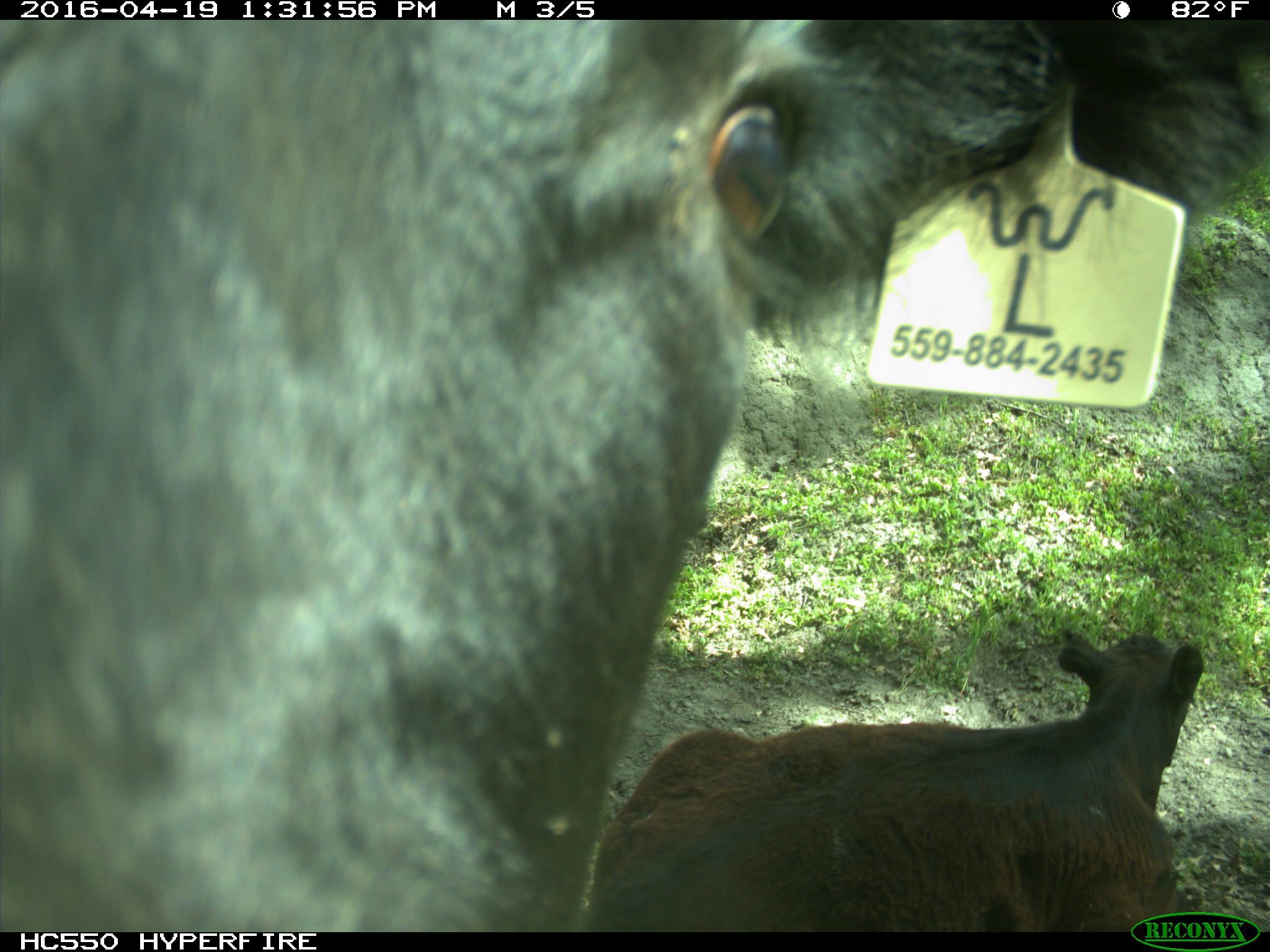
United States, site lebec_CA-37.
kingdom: Animalia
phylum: Chordata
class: Mammalia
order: Artiodactyla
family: Bovidae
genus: Bos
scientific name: Bos taurus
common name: domestic cow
Bos taurus (domestic cow).